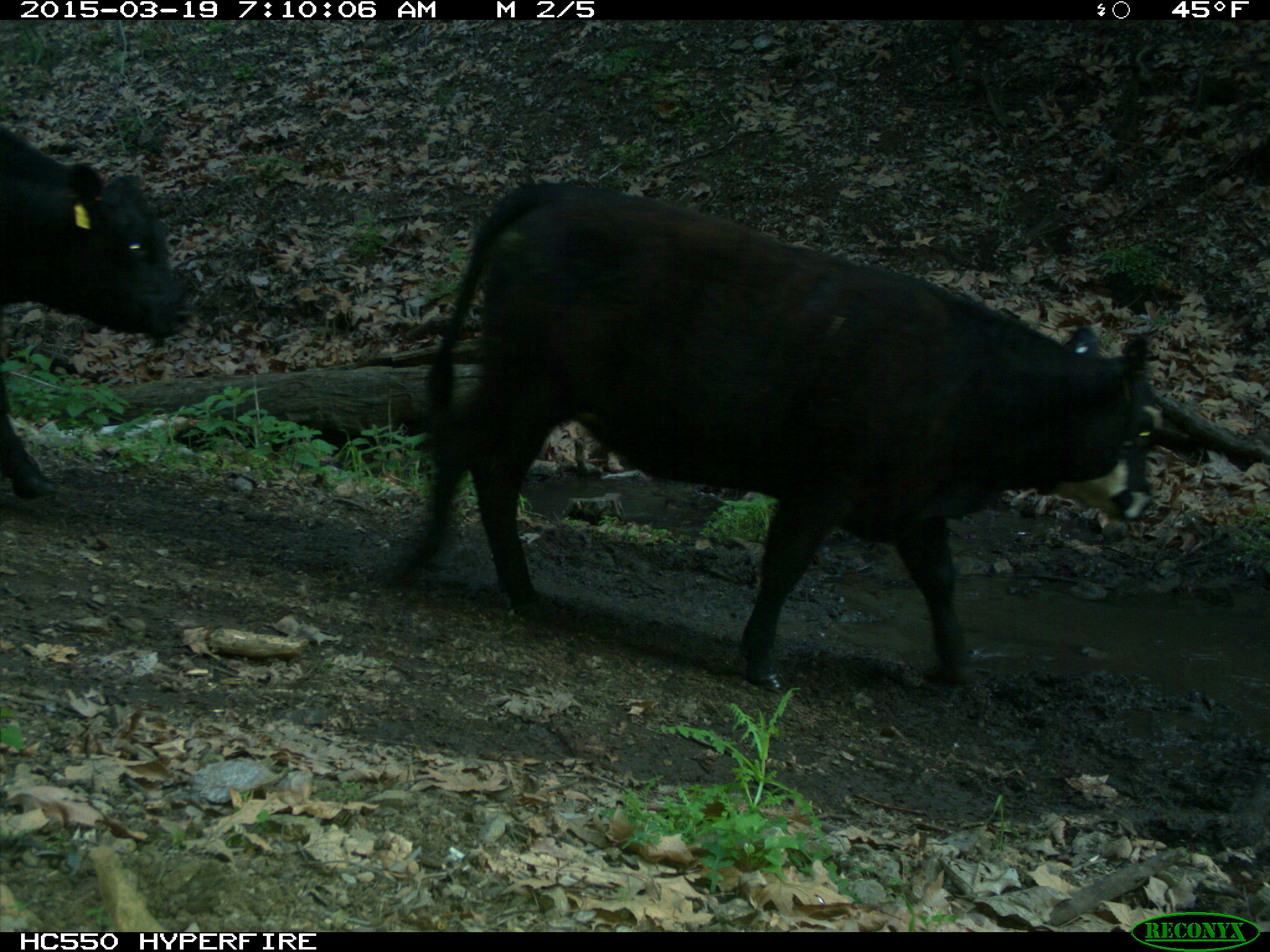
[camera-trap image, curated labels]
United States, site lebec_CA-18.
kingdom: Animalia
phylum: Chordata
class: Mammalia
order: Artiodactyla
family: Bovidae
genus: Bos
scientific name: Bos taurus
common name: domestic cow